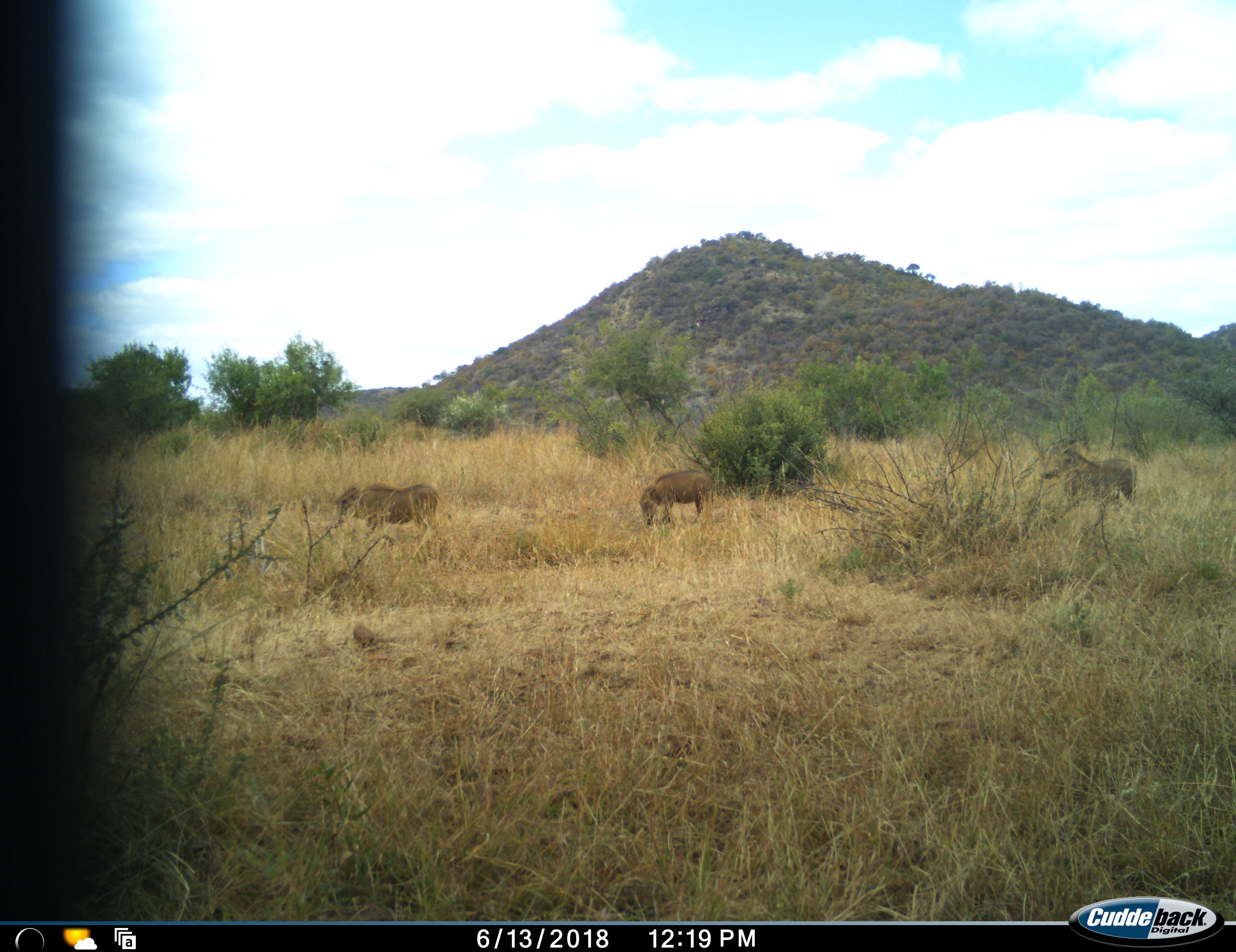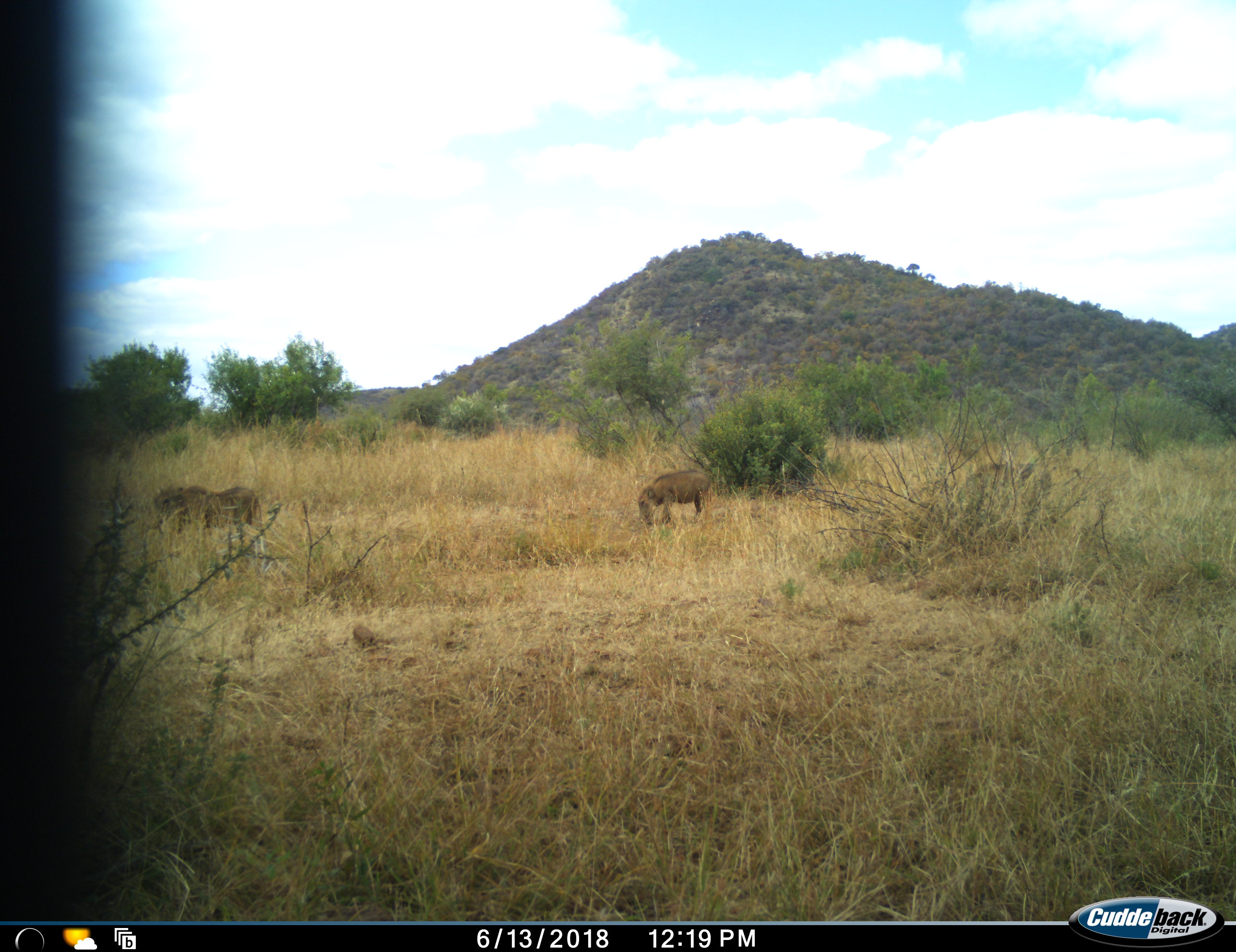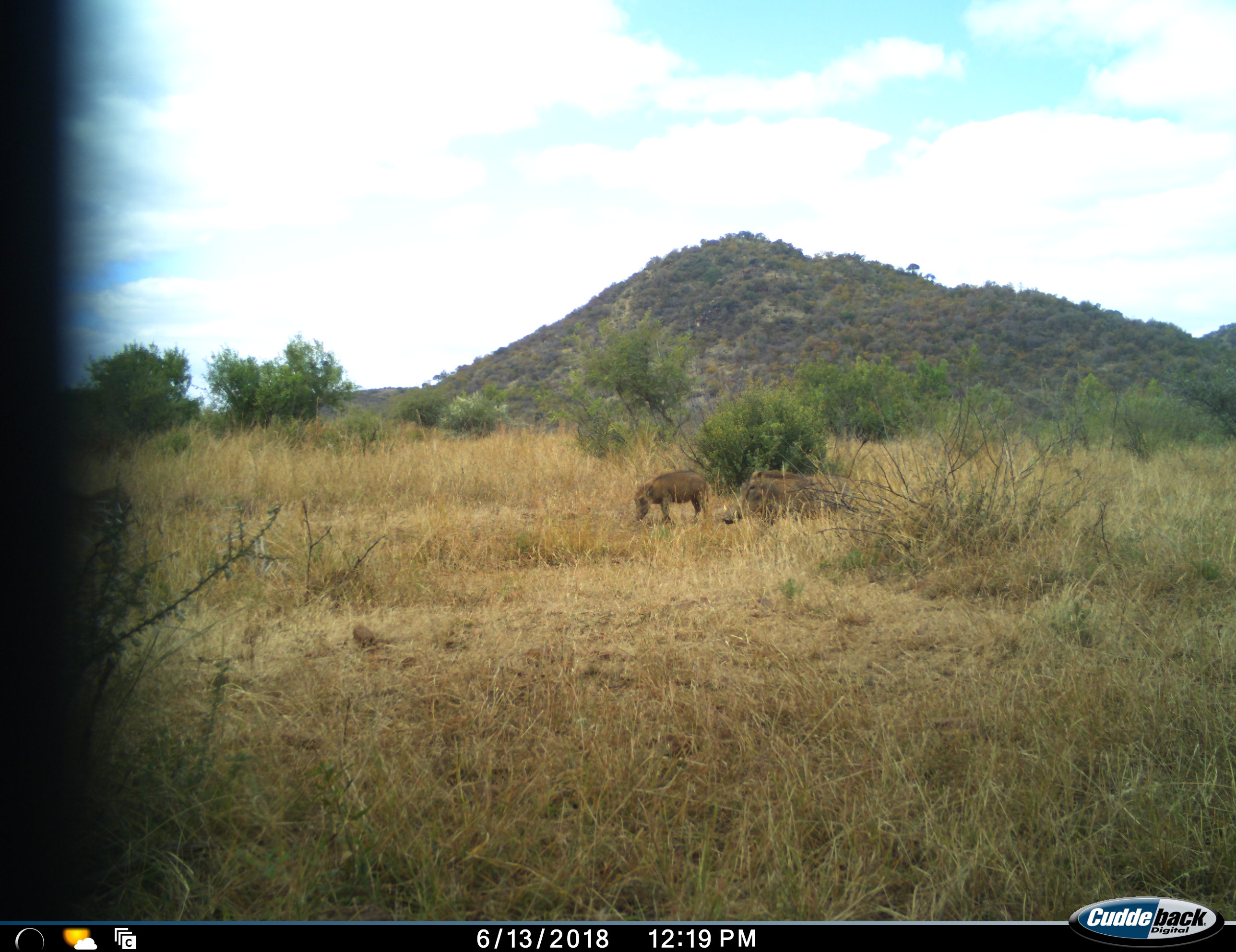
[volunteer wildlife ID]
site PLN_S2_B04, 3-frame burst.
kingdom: Animalia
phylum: Chordata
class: Mammalia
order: Artiodactyla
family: Suidae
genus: Phacochoerus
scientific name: Phacochoerus africanus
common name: warthog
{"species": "warthog (Phacochoerus africanus)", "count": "3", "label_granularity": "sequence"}